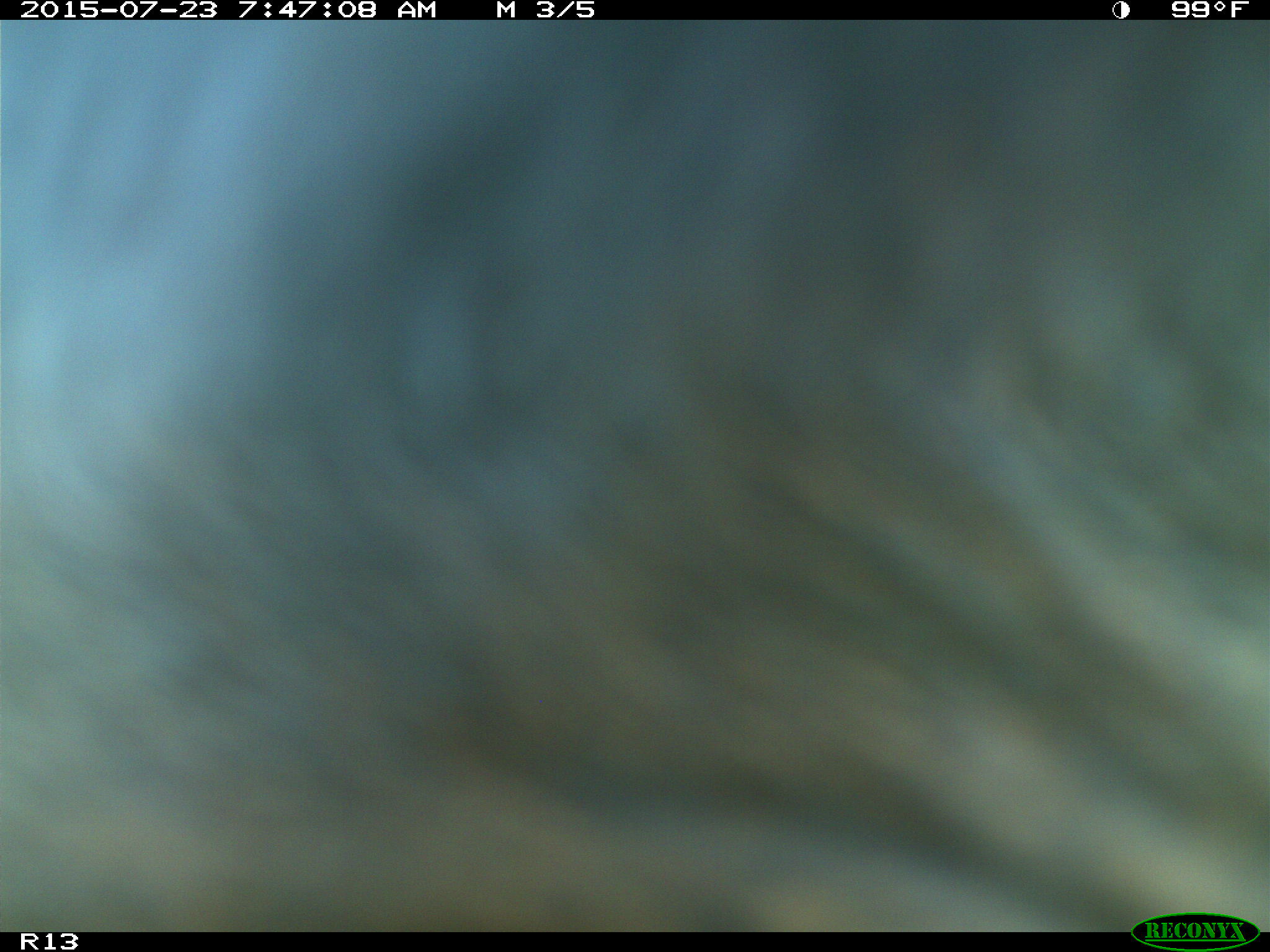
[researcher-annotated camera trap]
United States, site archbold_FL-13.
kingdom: Animalia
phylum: Chordata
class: Mammalia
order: Artiodactyla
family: Bovidae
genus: Bos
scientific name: Bos taurus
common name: domestic cow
Bos taurus (domestic cow).